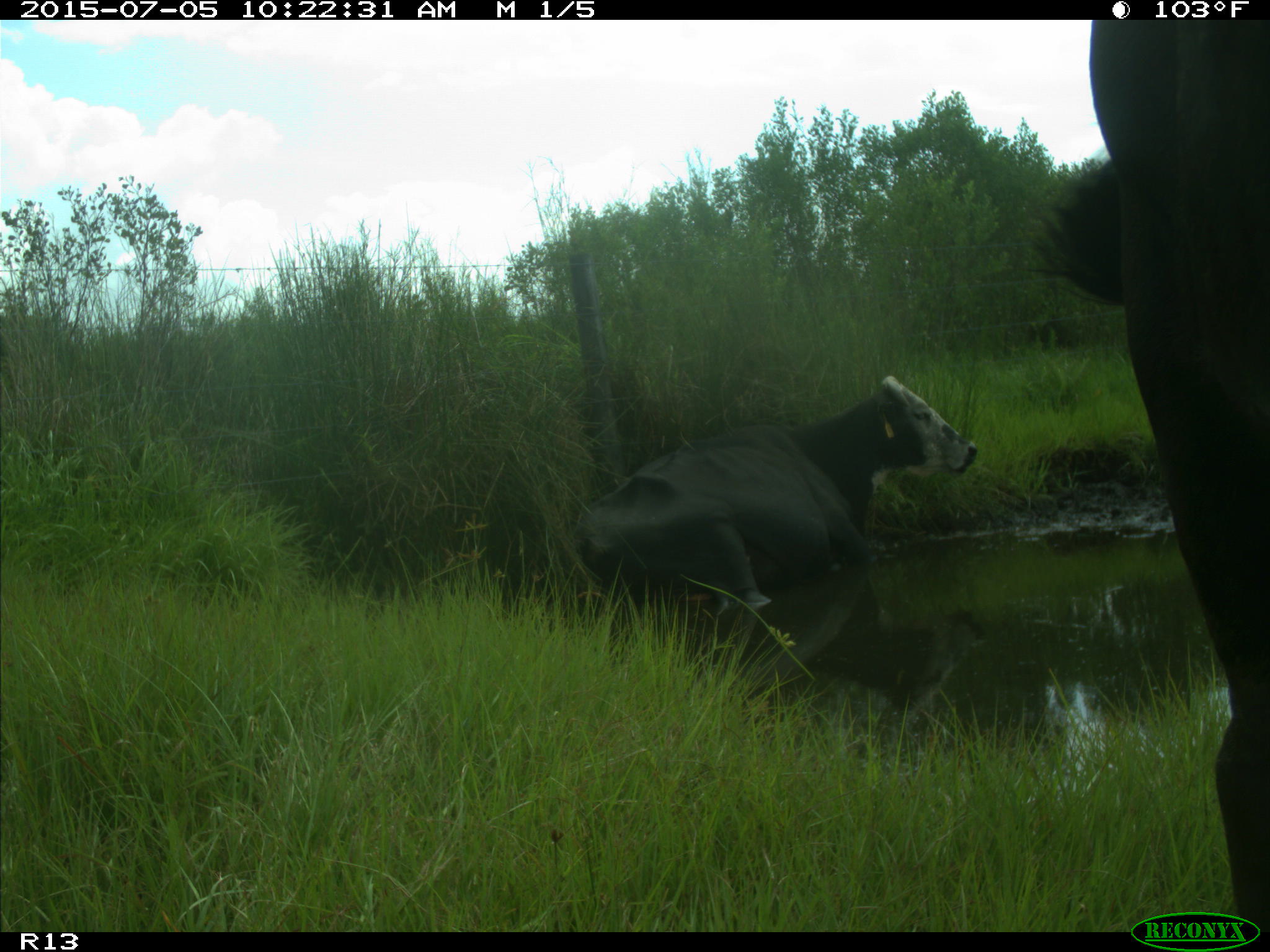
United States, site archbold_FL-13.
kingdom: Animalia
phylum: Chordata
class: Mammalia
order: Artiodactyla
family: Bovidae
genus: Bos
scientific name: Bos taurus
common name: domestic cow